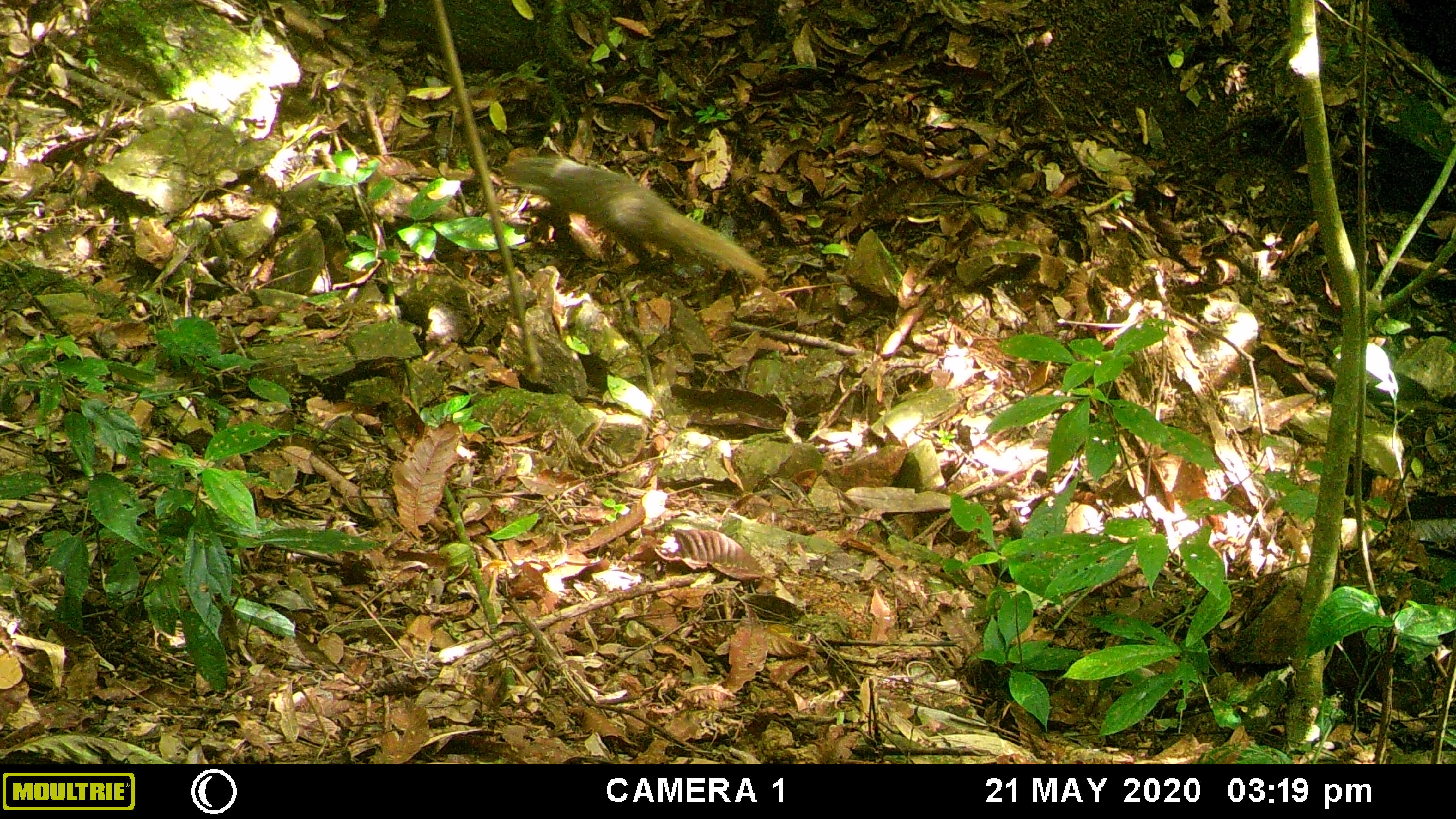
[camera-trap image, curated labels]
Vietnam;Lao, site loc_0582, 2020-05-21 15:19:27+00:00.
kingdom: Animalia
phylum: Chordata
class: Mammalia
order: Carnivora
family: Herpestidae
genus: Urva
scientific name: Urva urva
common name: crab-eating mongoose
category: crab eating mongoose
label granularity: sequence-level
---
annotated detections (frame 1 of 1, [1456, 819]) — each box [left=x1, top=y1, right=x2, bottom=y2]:
crab eating mongoose: [left=504, top=153, right=768, bottom=282]